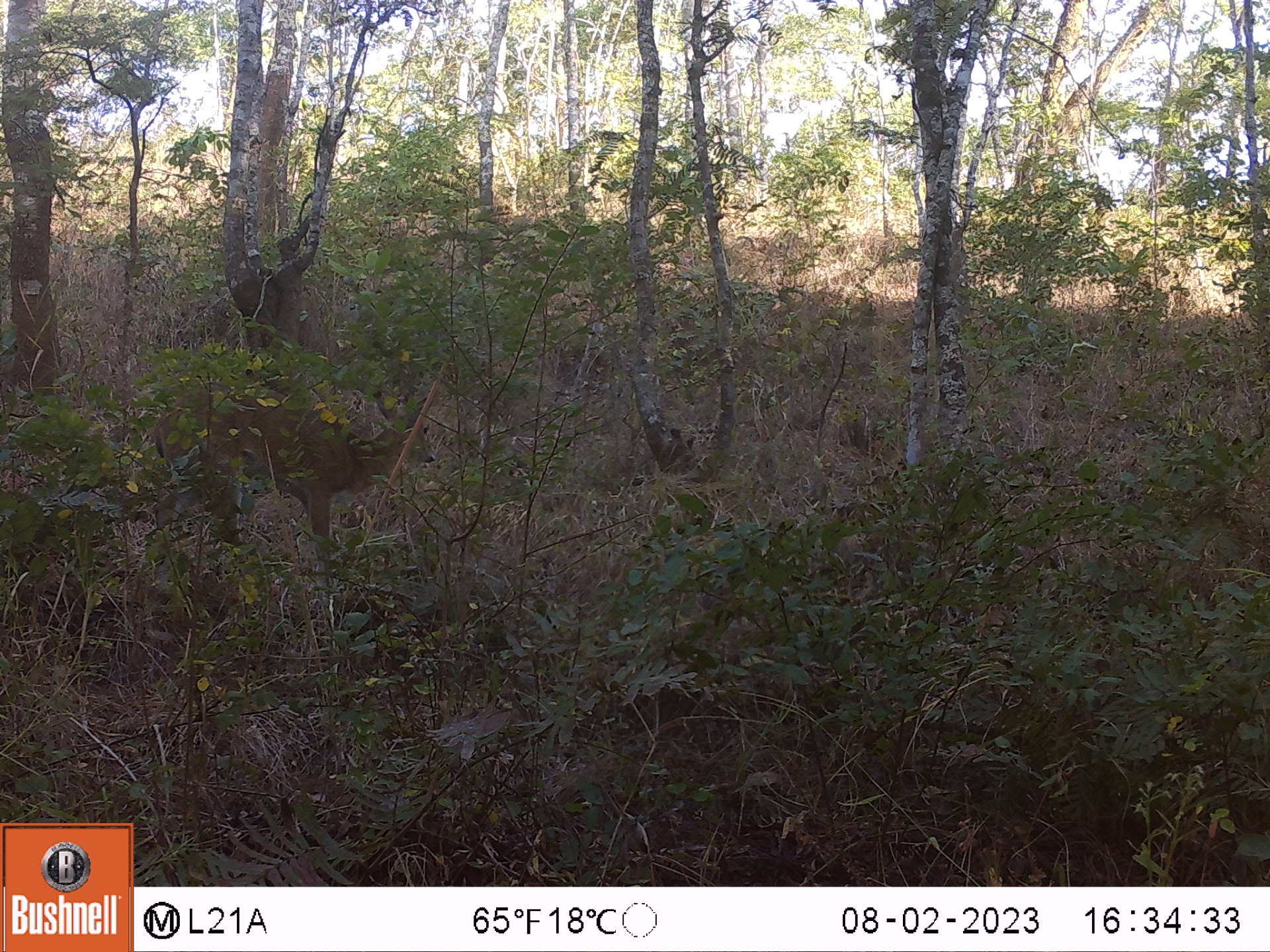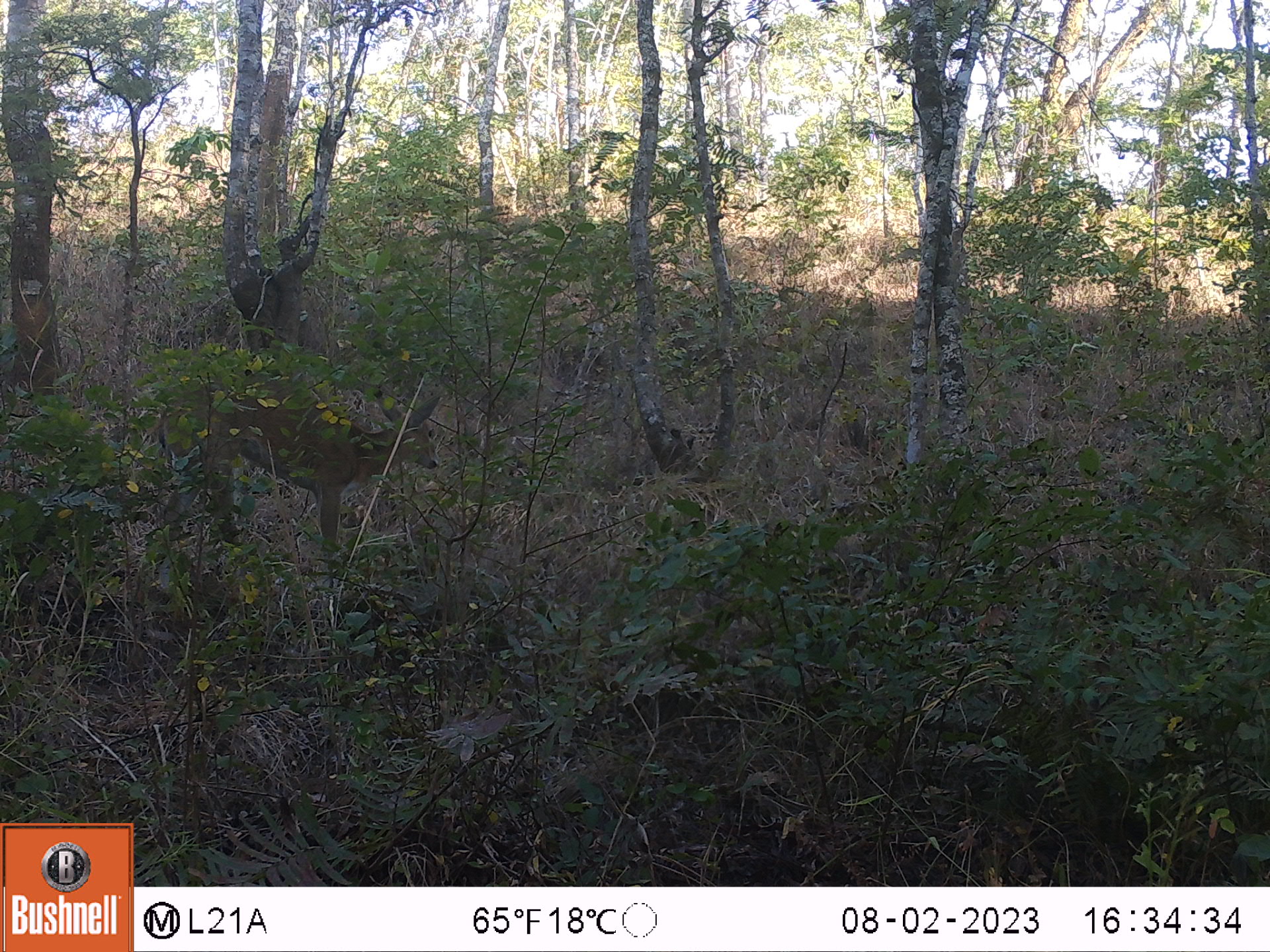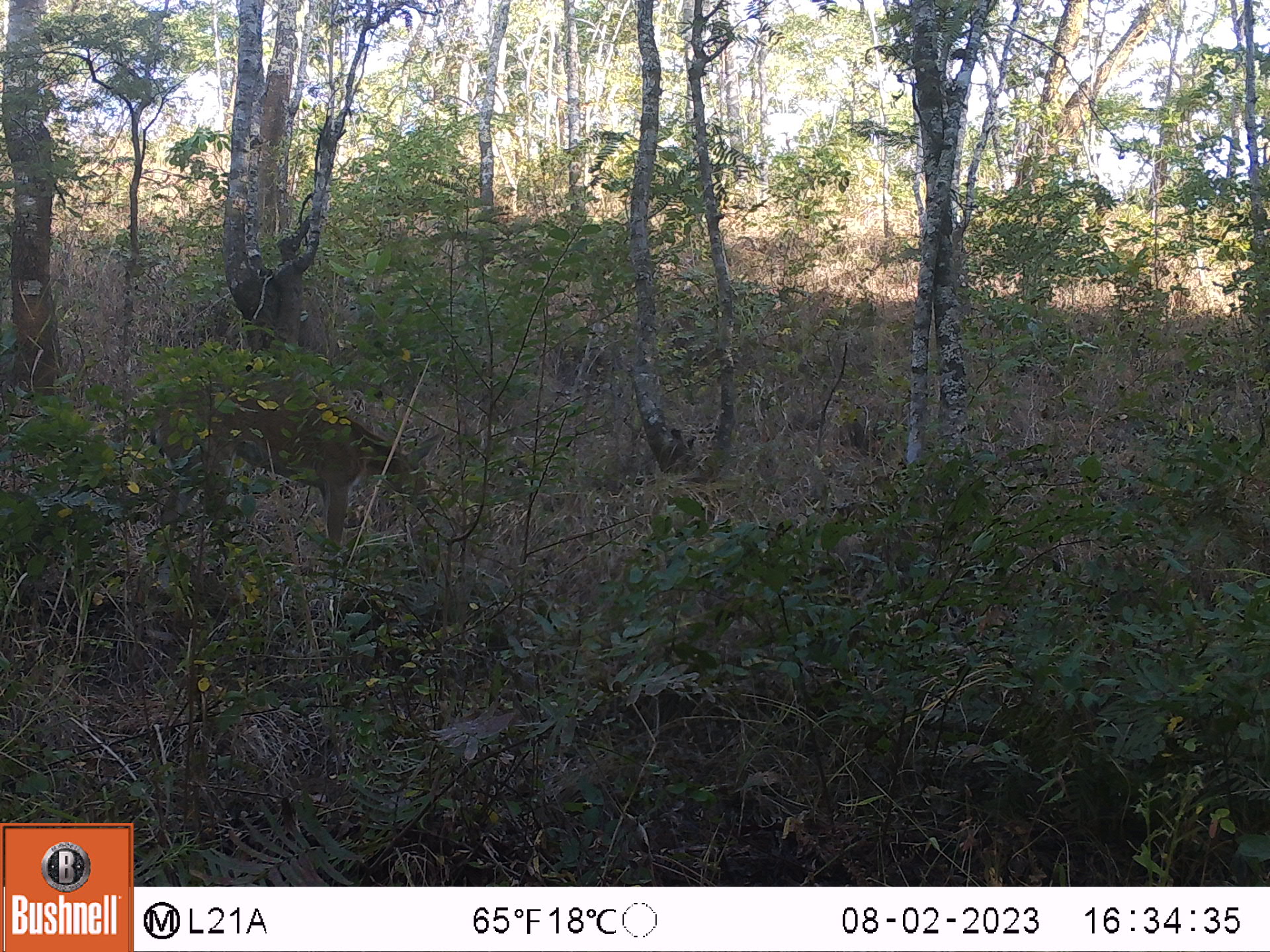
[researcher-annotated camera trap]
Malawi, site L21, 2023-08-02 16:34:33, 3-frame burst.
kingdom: Animalia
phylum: Chordata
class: Mammalia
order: Artiodactyla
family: Bovidae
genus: Sylvicapra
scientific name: Sylvicapra grimmia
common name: common duiker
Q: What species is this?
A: Common duiker (Sylvicapra grimmia).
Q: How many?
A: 1.